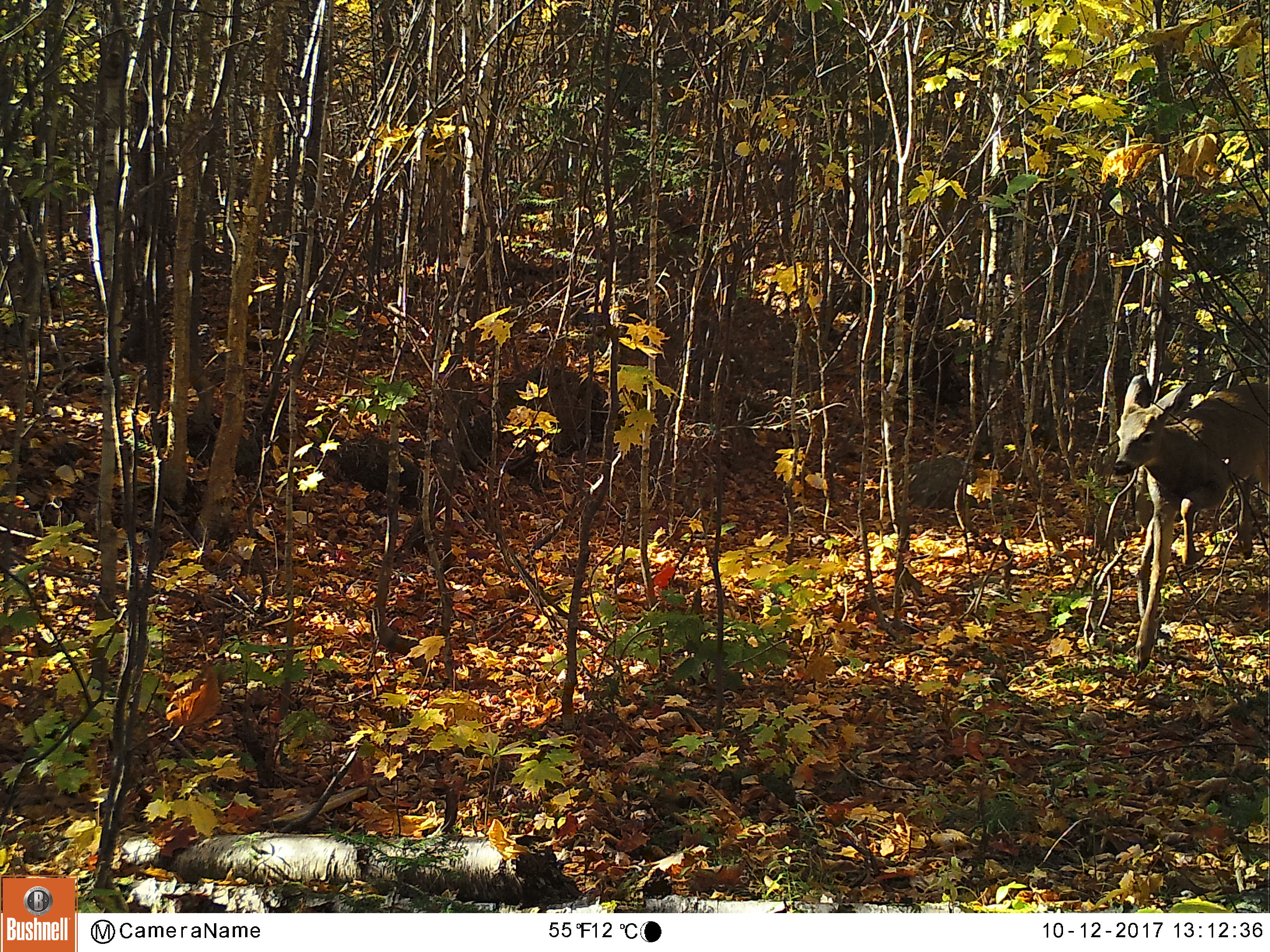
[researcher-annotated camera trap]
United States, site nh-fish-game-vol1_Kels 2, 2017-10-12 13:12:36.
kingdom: Animalia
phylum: Chordata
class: Mammalia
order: Artiodactyla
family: Cervidae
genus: Odocoileus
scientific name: Odocoileus virginianus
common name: white-tailed deer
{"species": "white-tailed deer (Odocoileus virginianus)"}